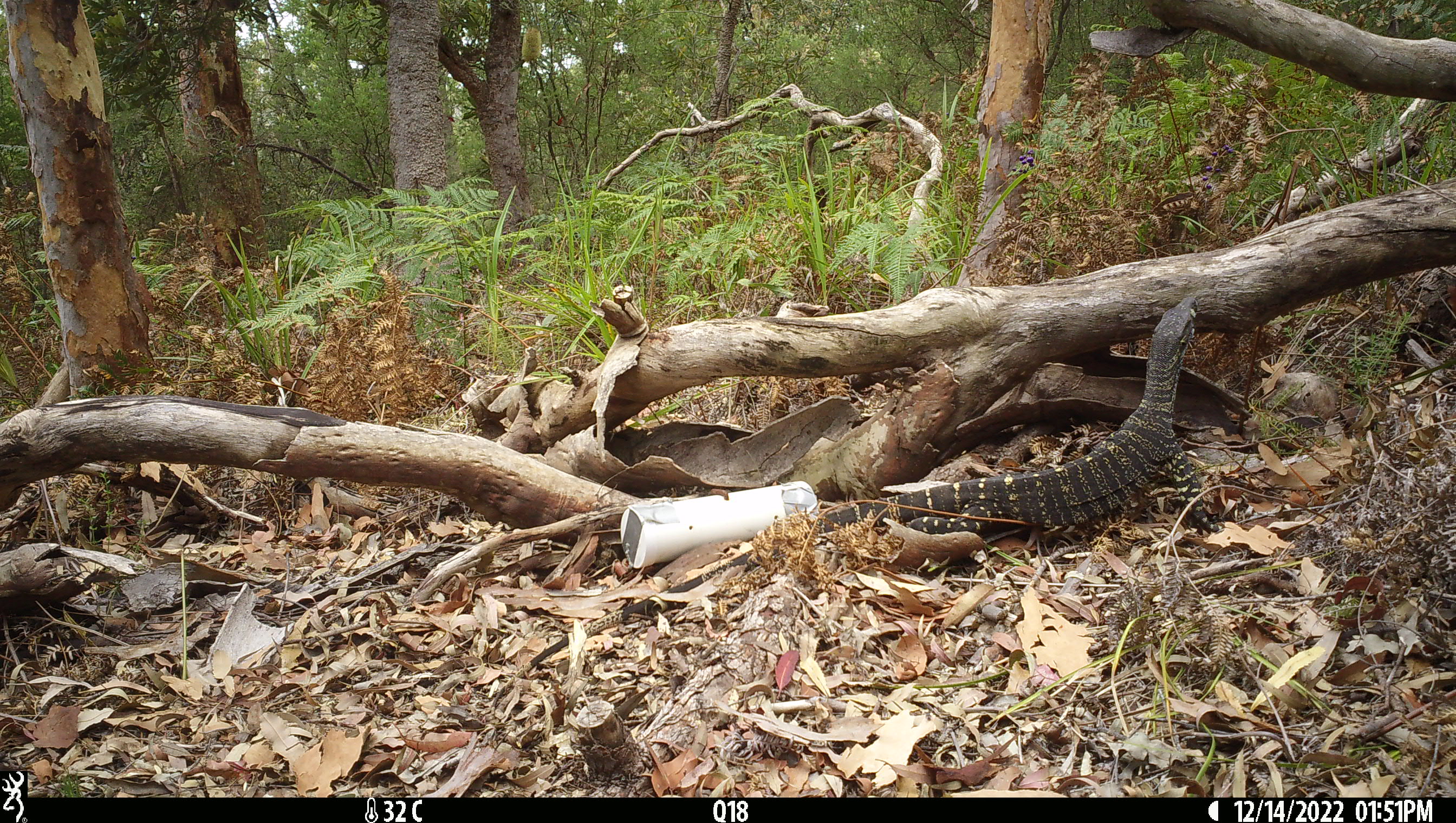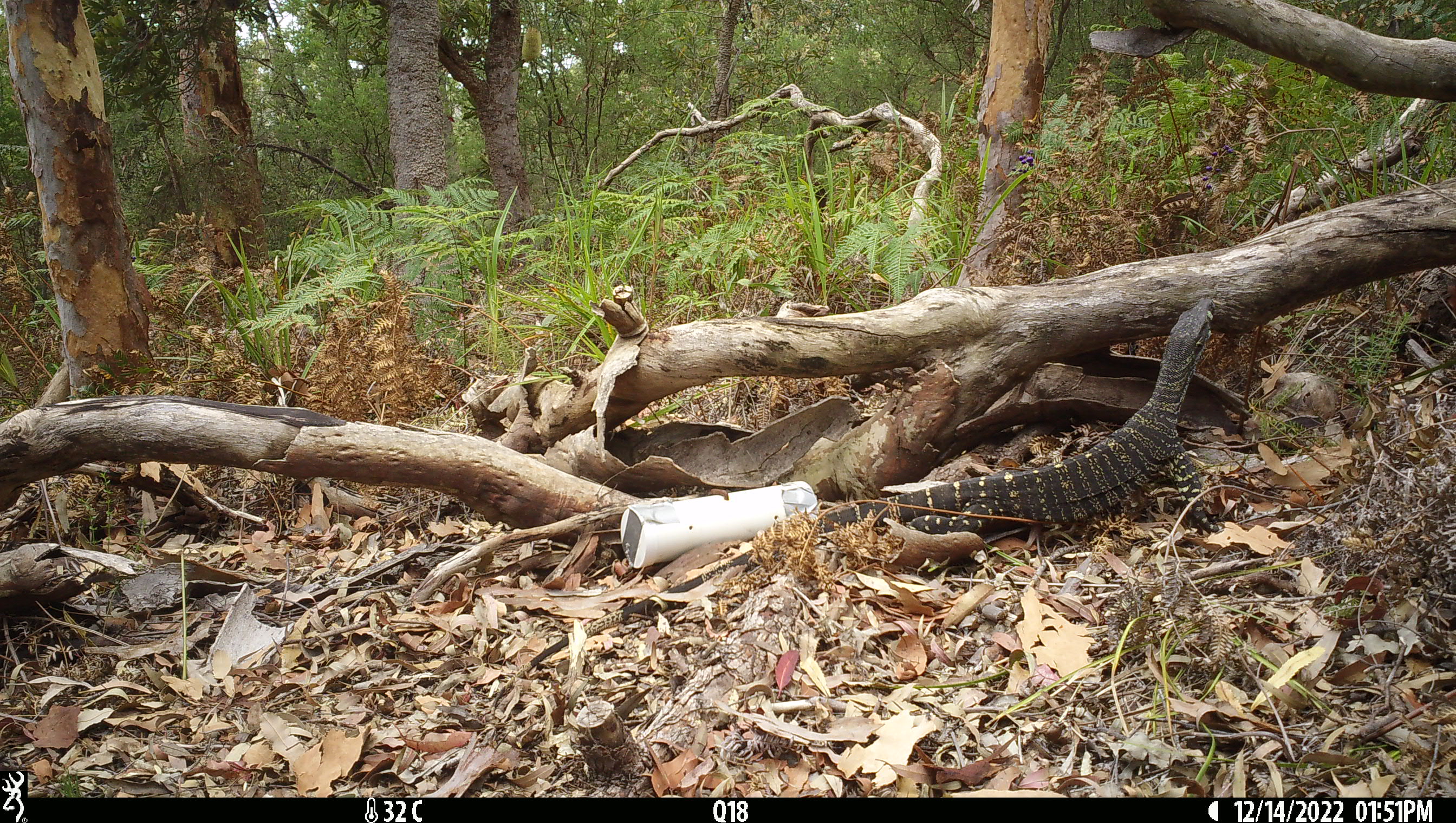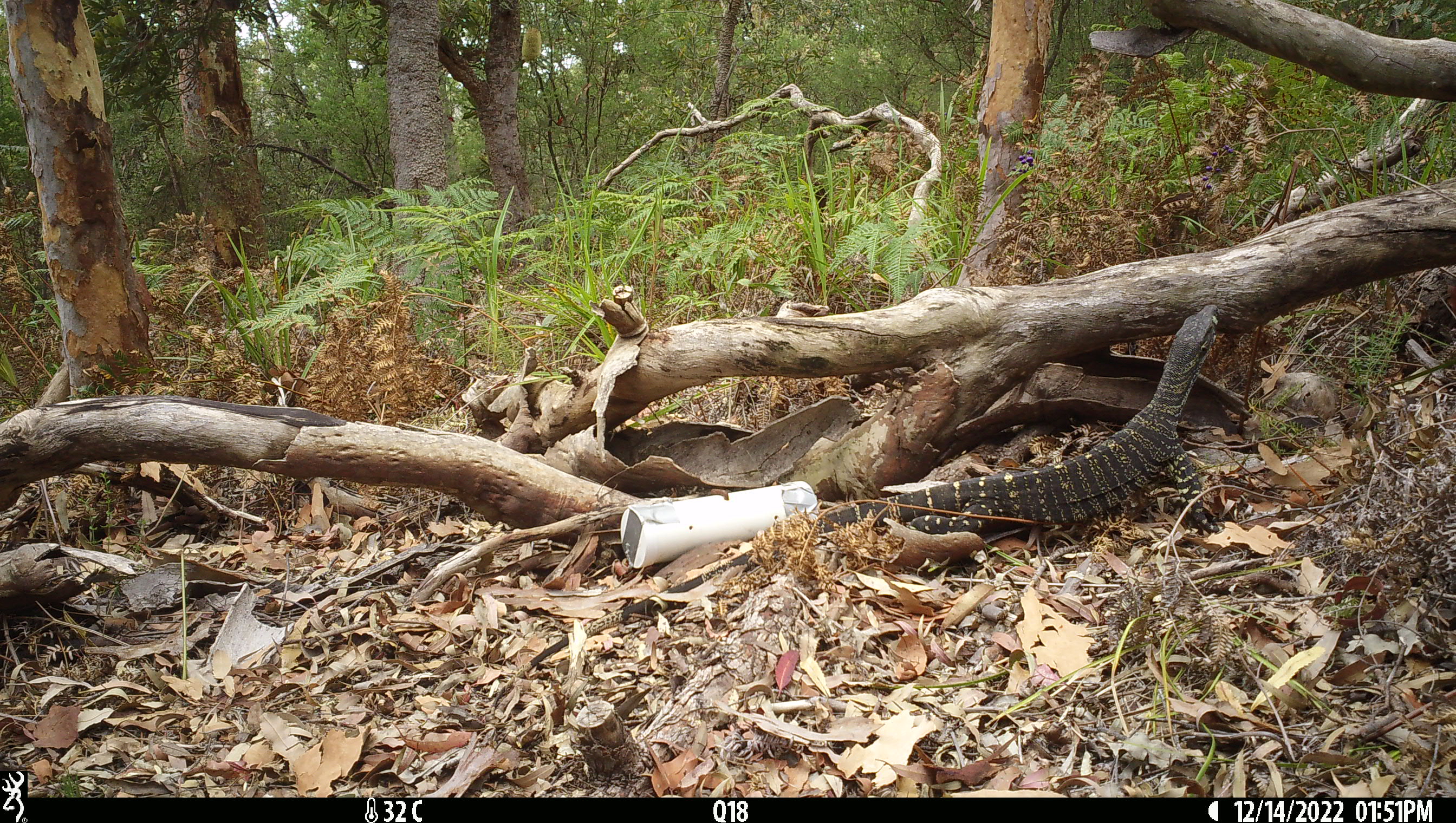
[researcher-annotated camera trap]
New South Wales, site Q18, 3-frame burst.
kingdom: Animalia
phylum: Chordata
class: Reptilia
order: Squamata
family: Varanidae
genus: Varanus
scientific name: Varanus varius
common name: lace monitor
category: goanna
Goanna (lace monitor) (Varanus varius).